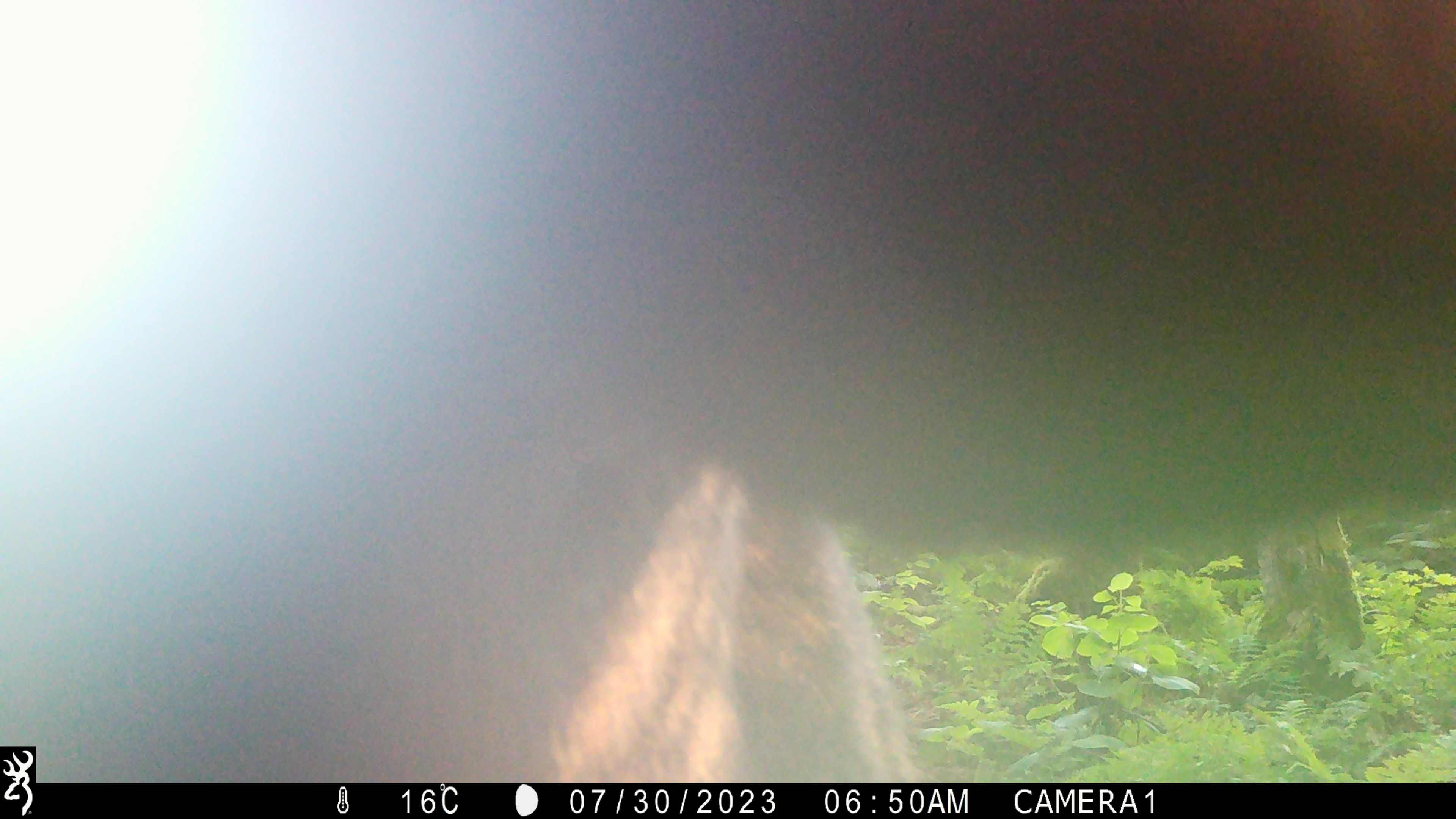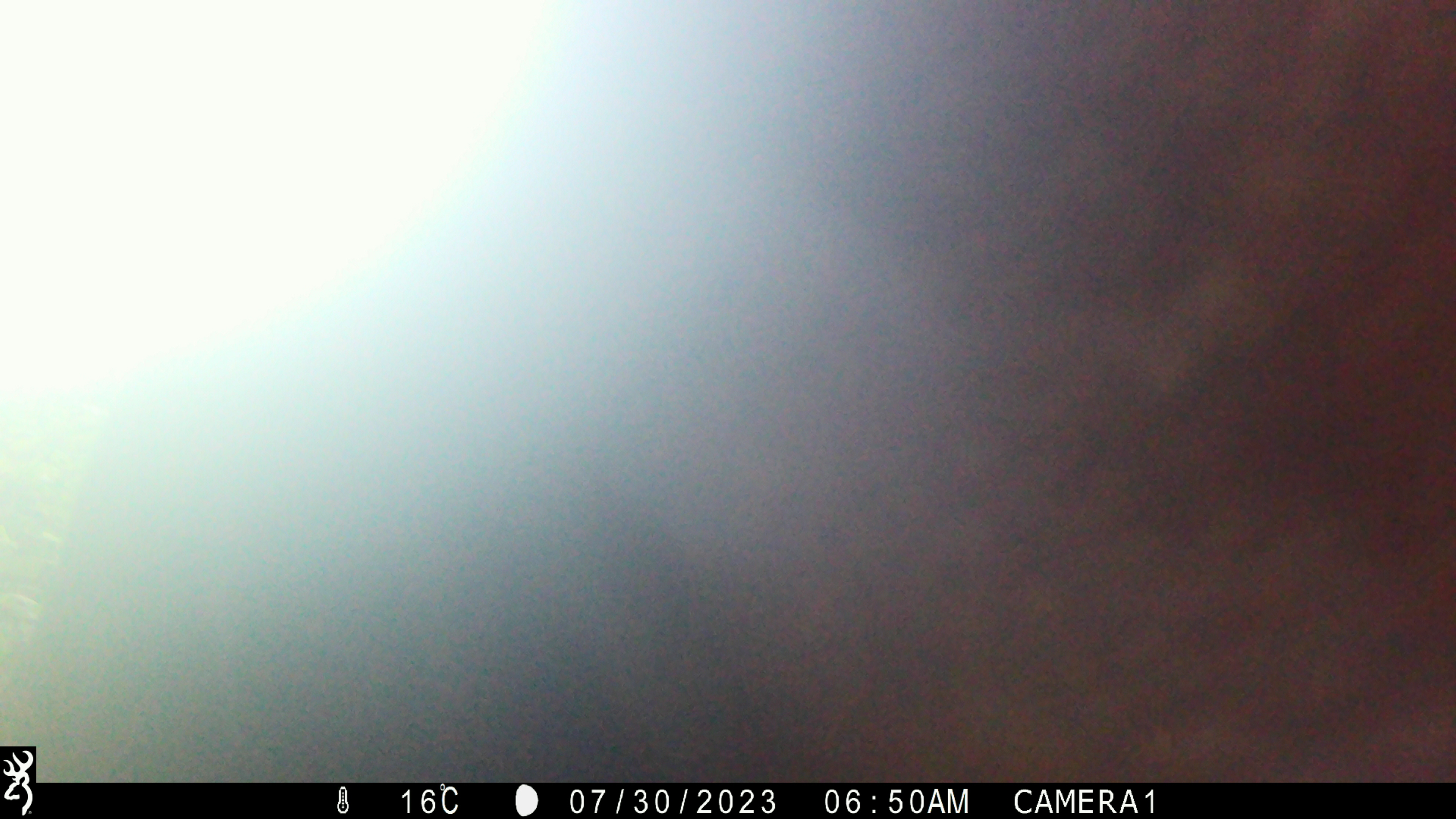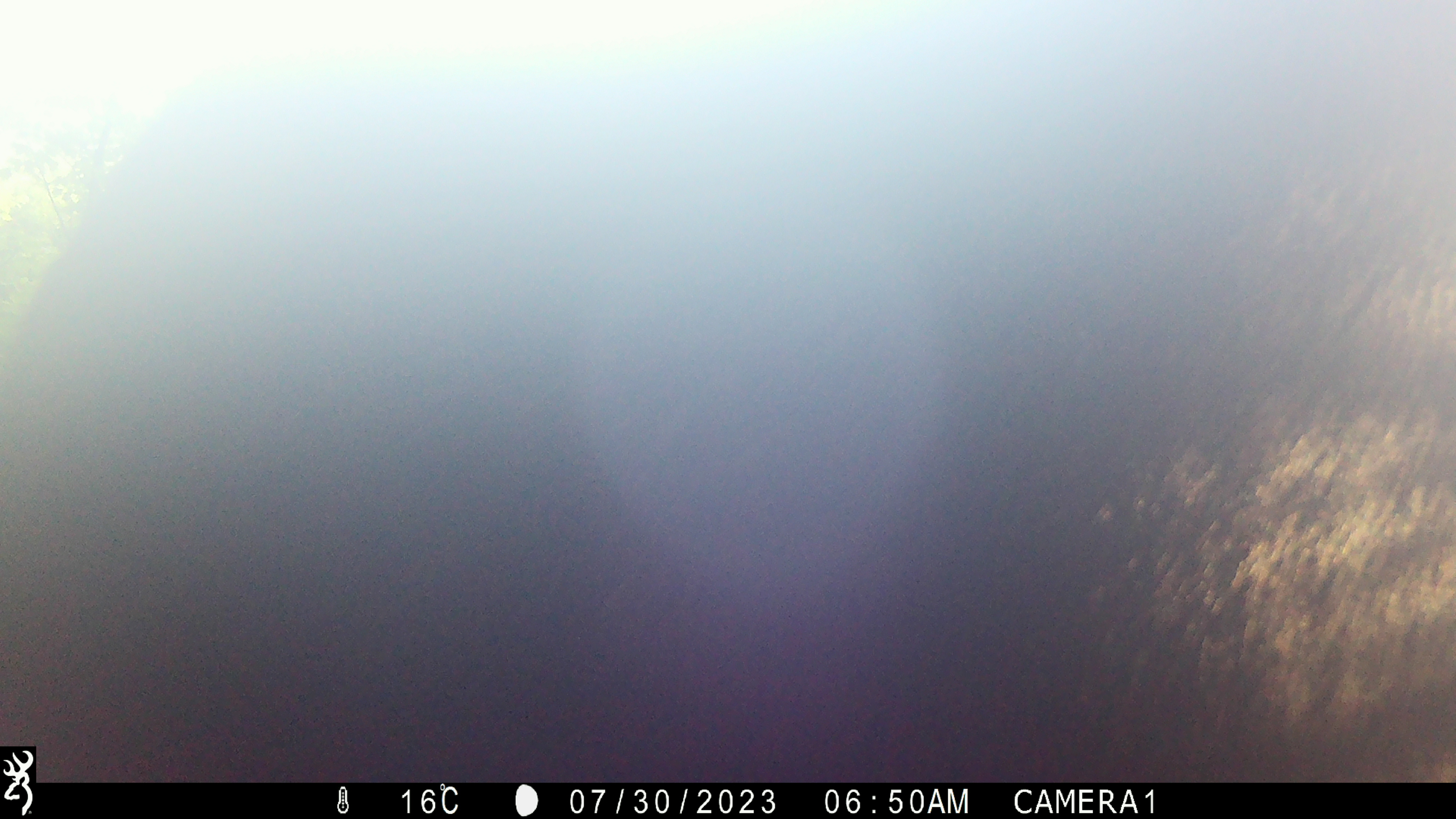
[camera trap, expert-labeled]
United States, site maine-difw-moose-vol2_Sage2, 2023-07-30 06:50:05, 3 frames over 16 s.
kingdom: Animalia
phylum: Chordata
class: Mammalia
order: Artiodactyla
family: Cervidae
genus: Alces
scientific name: Alces alces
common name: moose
Moose (Alces alces).